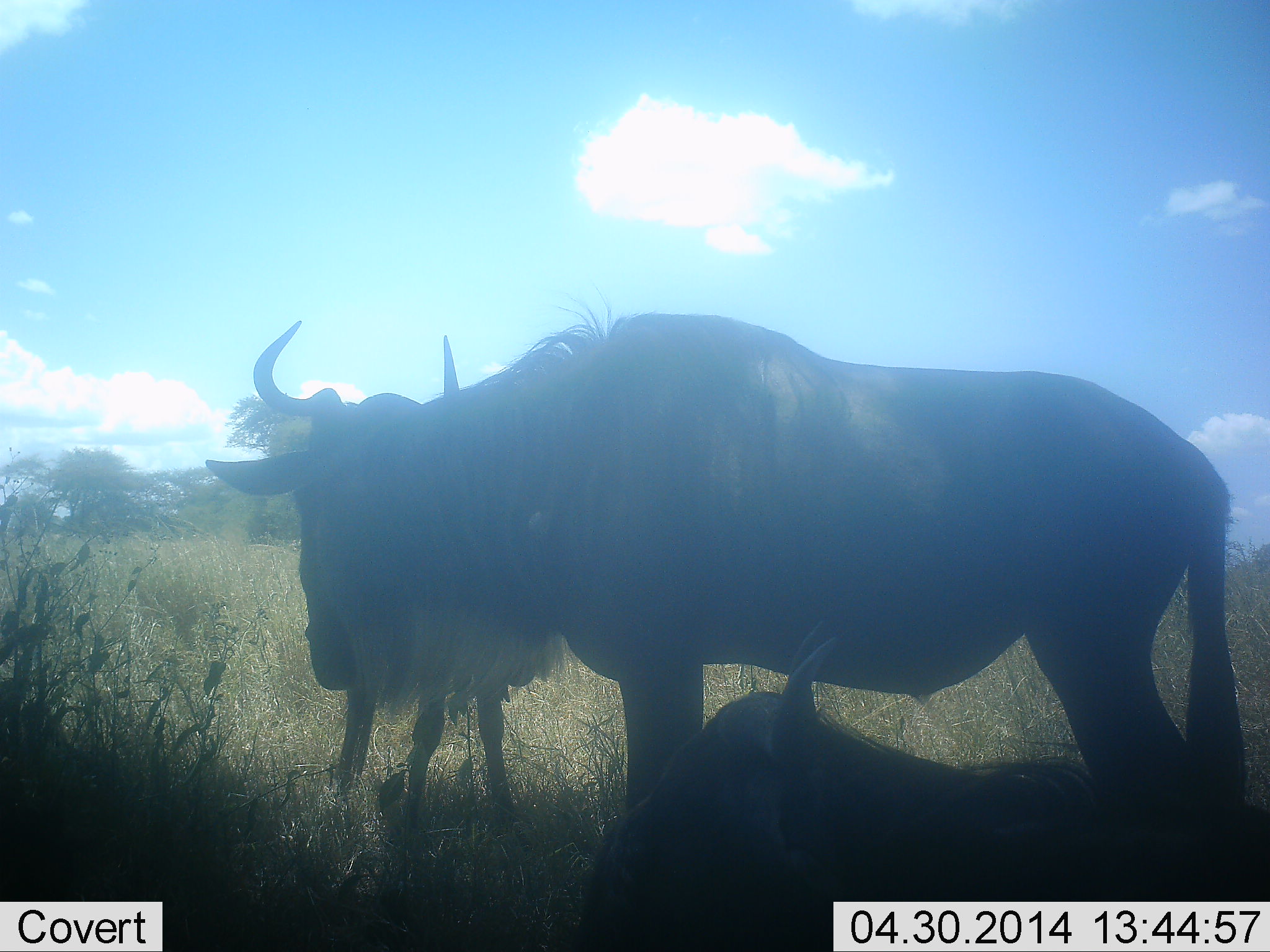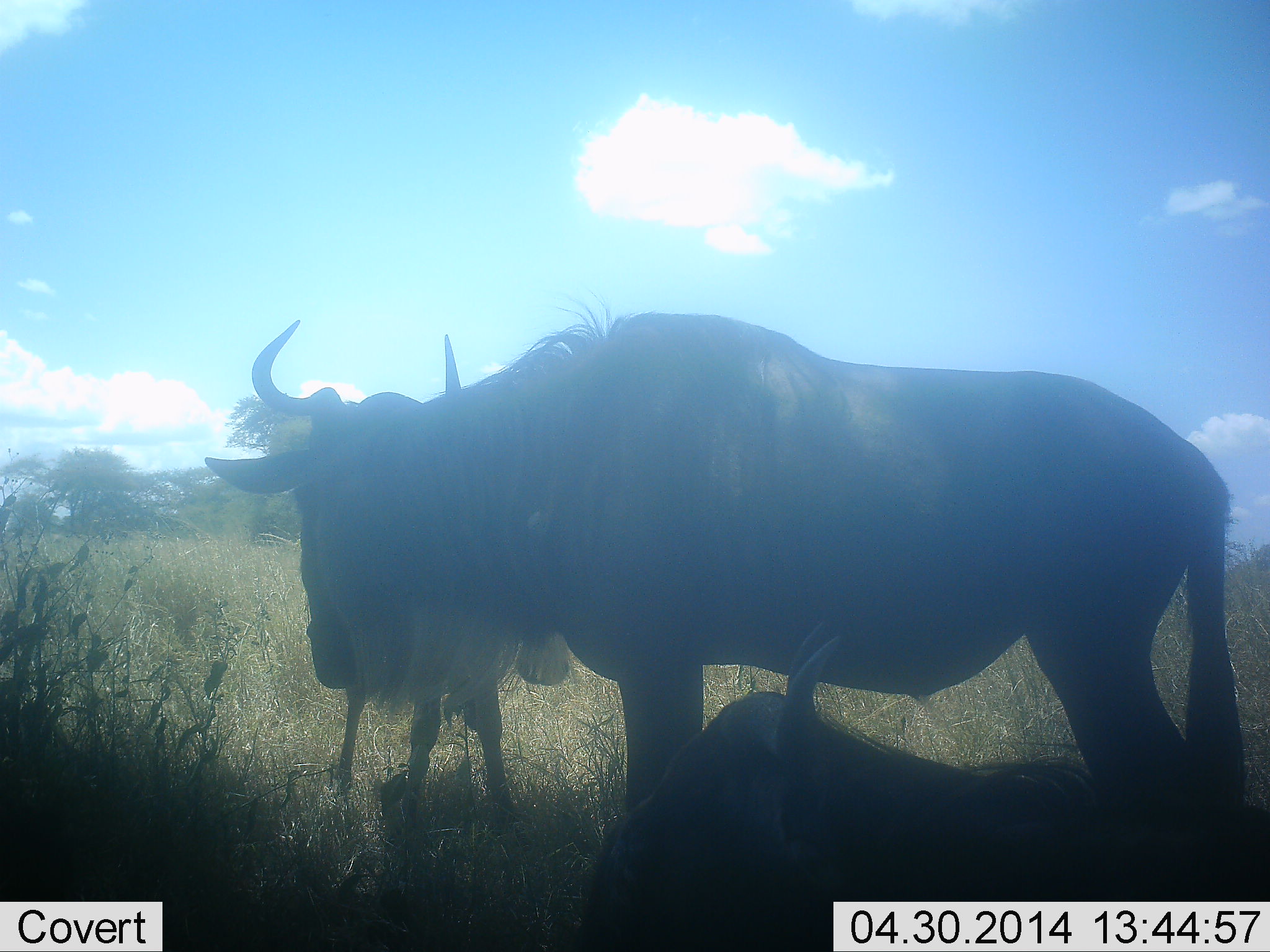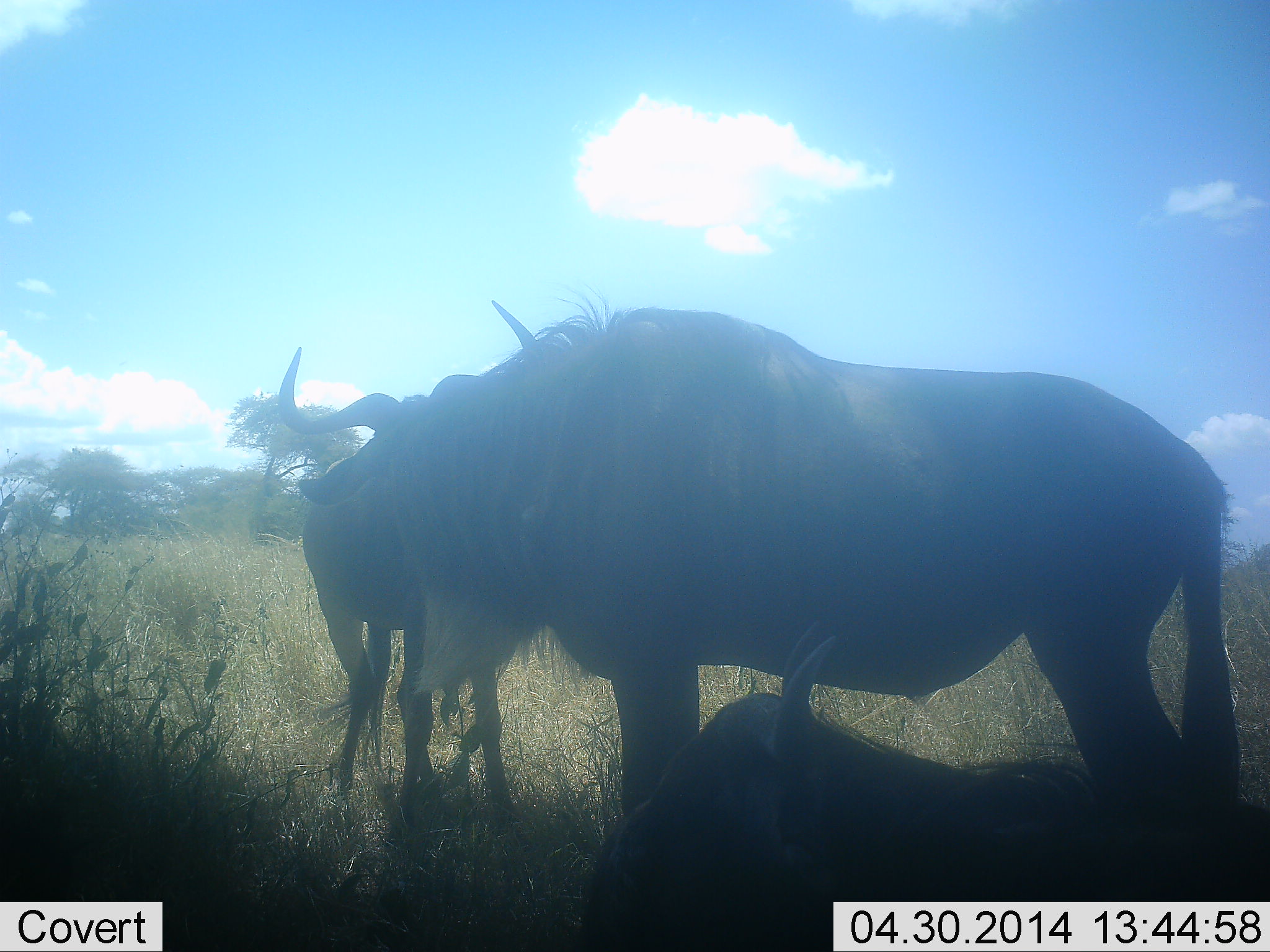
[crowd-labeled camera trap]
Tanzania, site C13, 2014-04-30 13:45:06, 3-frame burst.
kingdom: Animalia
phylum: Chordata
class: Mammalia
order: Artiodactyla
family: Bovidae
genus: Connochaetes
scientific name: Connochaetes taurinus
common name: blue wildebeest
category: wildebeest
Wildebeest (blue wildebeest) (Connochaetes taurinus), count 3. Behavior (volunteer vote fractions): standing 90%, resting 80%, moving 0%, interacting 20%. Young present (vote fraction): 20%. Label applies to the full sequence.